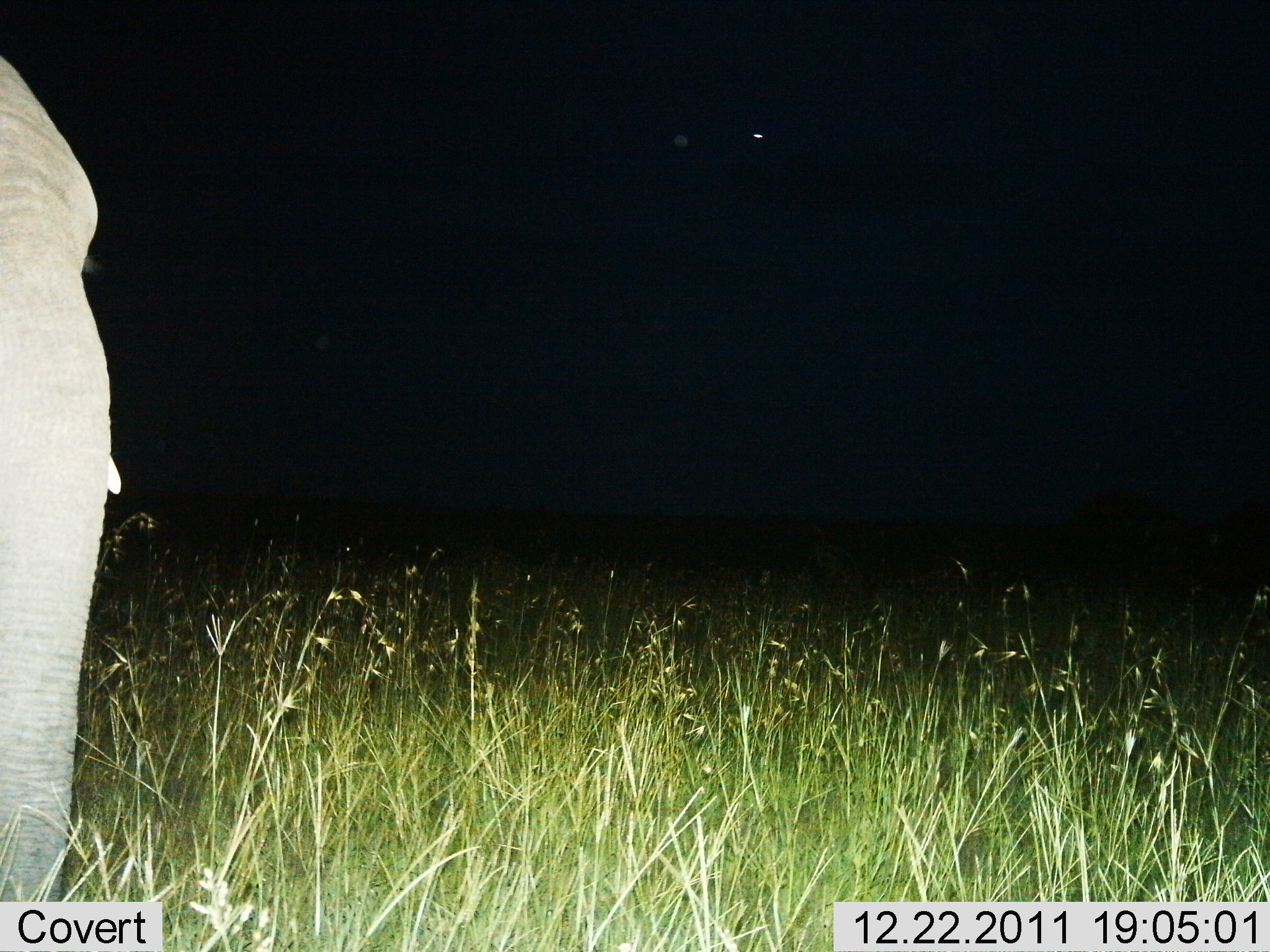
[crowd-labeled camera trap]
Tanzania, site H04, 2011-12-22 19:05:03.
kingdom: Animalia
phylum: Chordata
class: Mammalia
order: Proboscidea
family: Elephantidae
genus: Loxodonta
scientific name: Loxodonta africana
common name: african bush elephant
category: elephant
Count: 1.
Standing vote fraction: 70%.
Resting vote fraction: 0%.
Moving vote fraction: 30%.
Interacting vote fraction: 0%.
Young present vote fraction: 0%.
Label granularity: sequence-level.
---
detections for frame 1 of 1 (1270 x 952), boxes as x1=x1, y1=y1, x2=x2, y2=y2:
animal: x1=2, y1=56, x2=124, y2=904